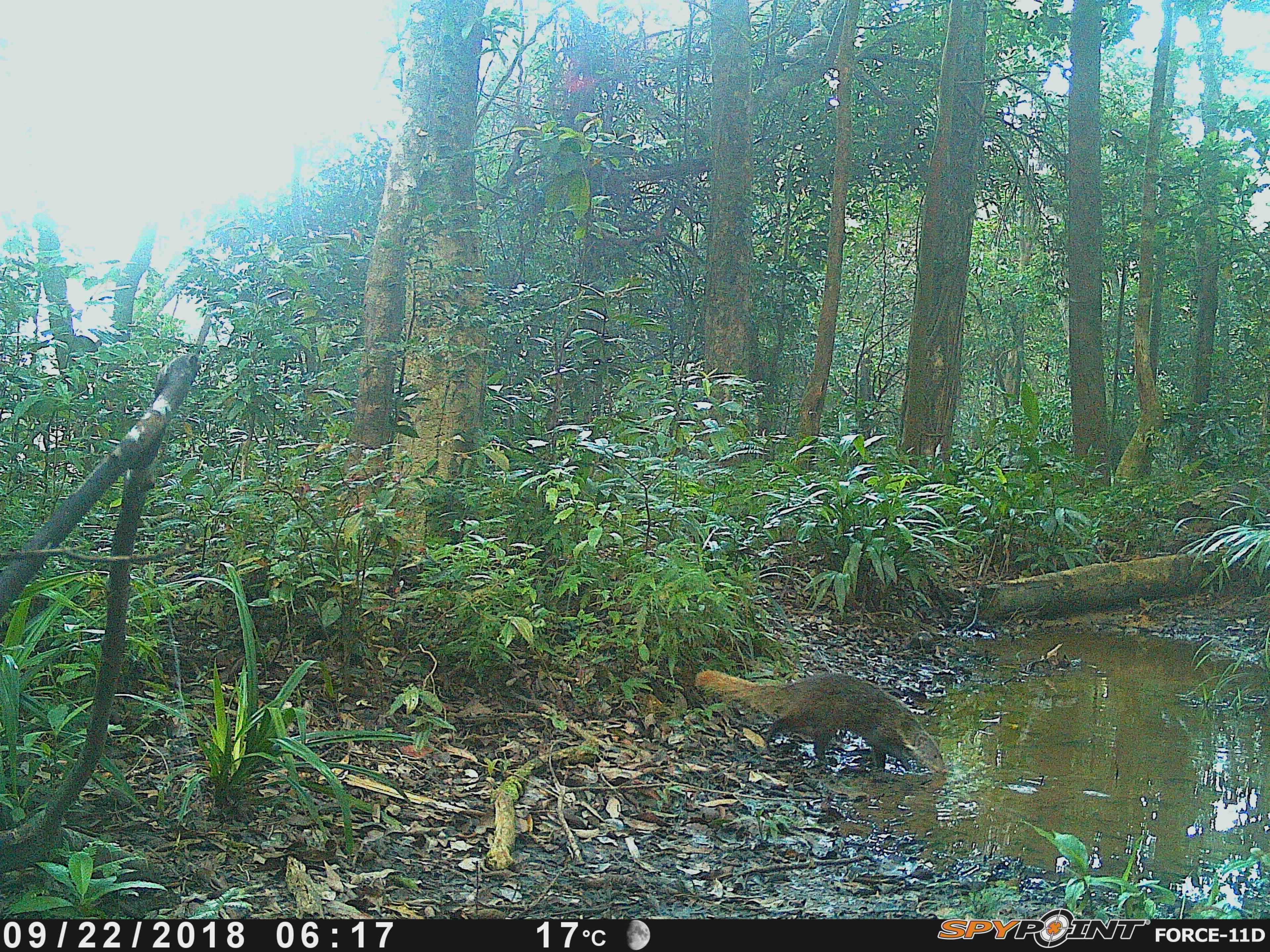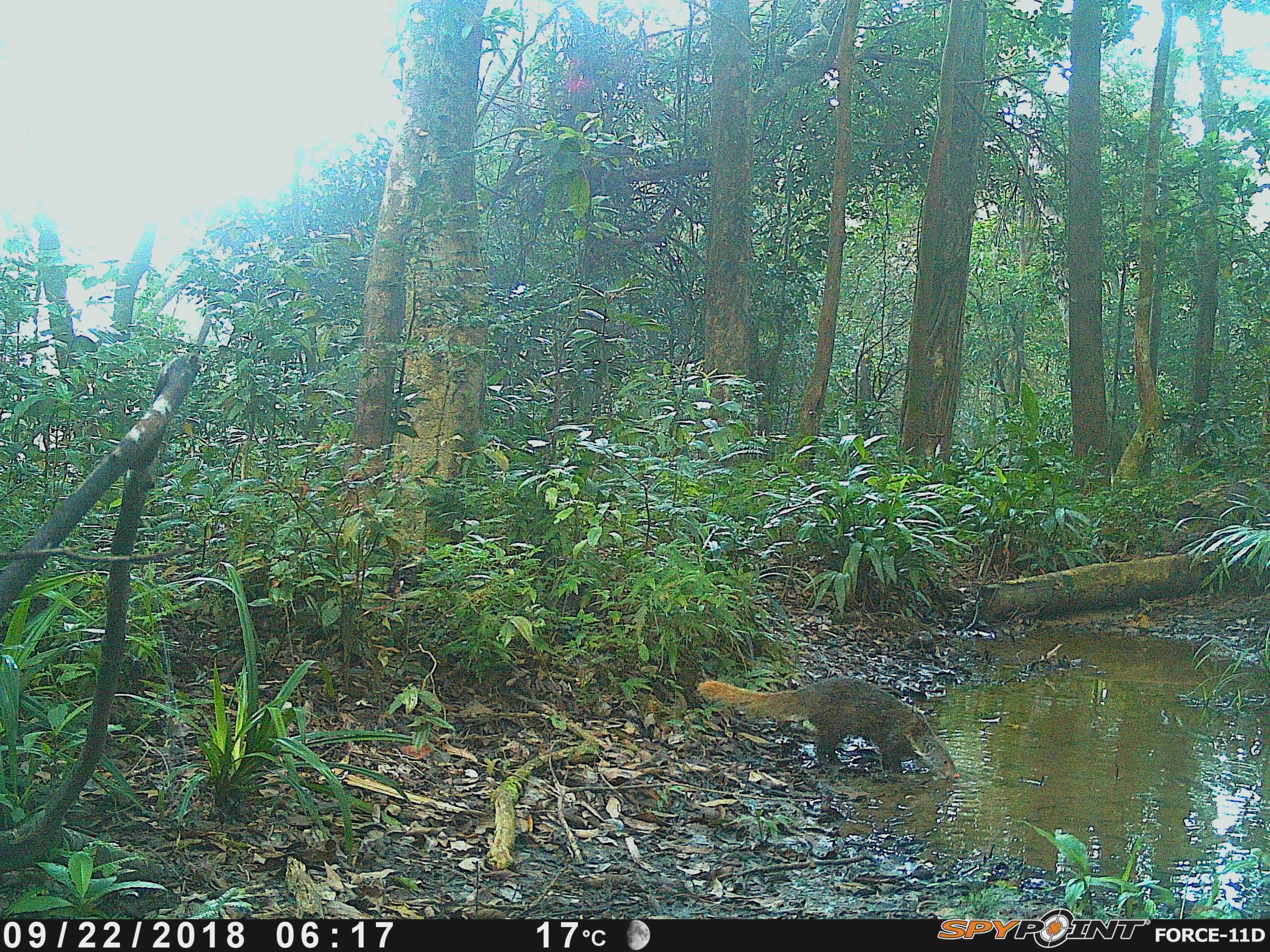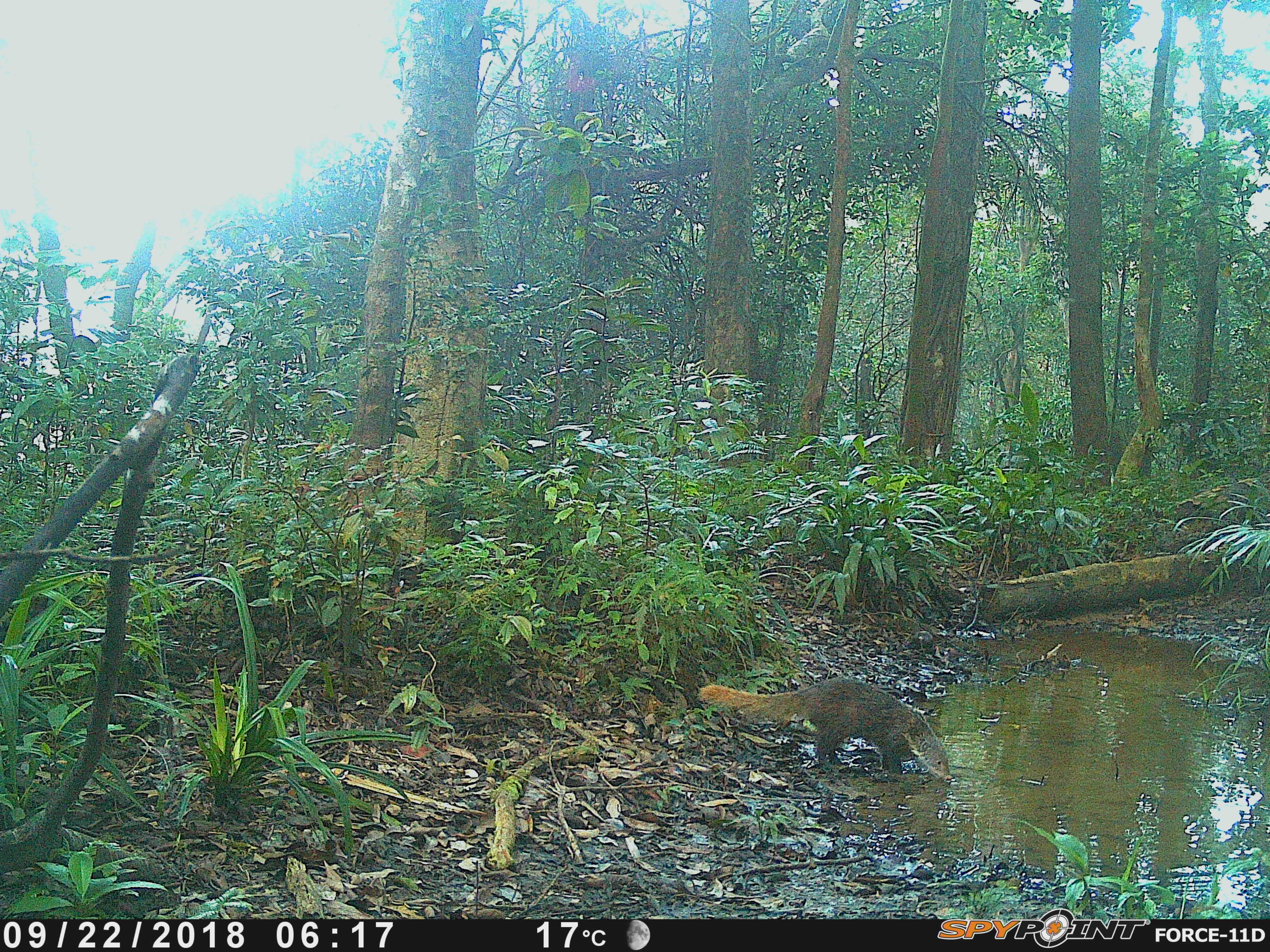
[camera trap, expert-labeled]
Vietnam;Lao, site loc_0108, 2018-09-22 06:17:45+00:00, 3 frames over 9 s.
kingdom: Animalia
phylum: Chordata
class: Mammalia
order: Carnivora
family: Herpestidae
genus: Urva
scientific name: Urva urva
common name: crab-eating mongoose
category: crab eating mongoose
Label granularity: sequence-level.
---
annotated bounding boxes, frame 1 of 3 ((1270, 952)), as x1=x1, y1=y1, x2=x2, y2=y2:
crab eating mongoose: x1=690, y1=668, x2=948, y2=774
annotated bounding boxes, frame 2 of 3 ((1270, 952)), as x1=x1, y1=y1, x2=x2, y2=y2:
crab eating mongoose: x1=695, y1=671, x2=961, y2=783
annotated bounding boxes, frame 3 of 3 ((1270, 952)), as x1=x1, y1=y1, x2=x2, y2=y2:
crab eating mongoose: x1=695, y1=673, x2=954, y2=785